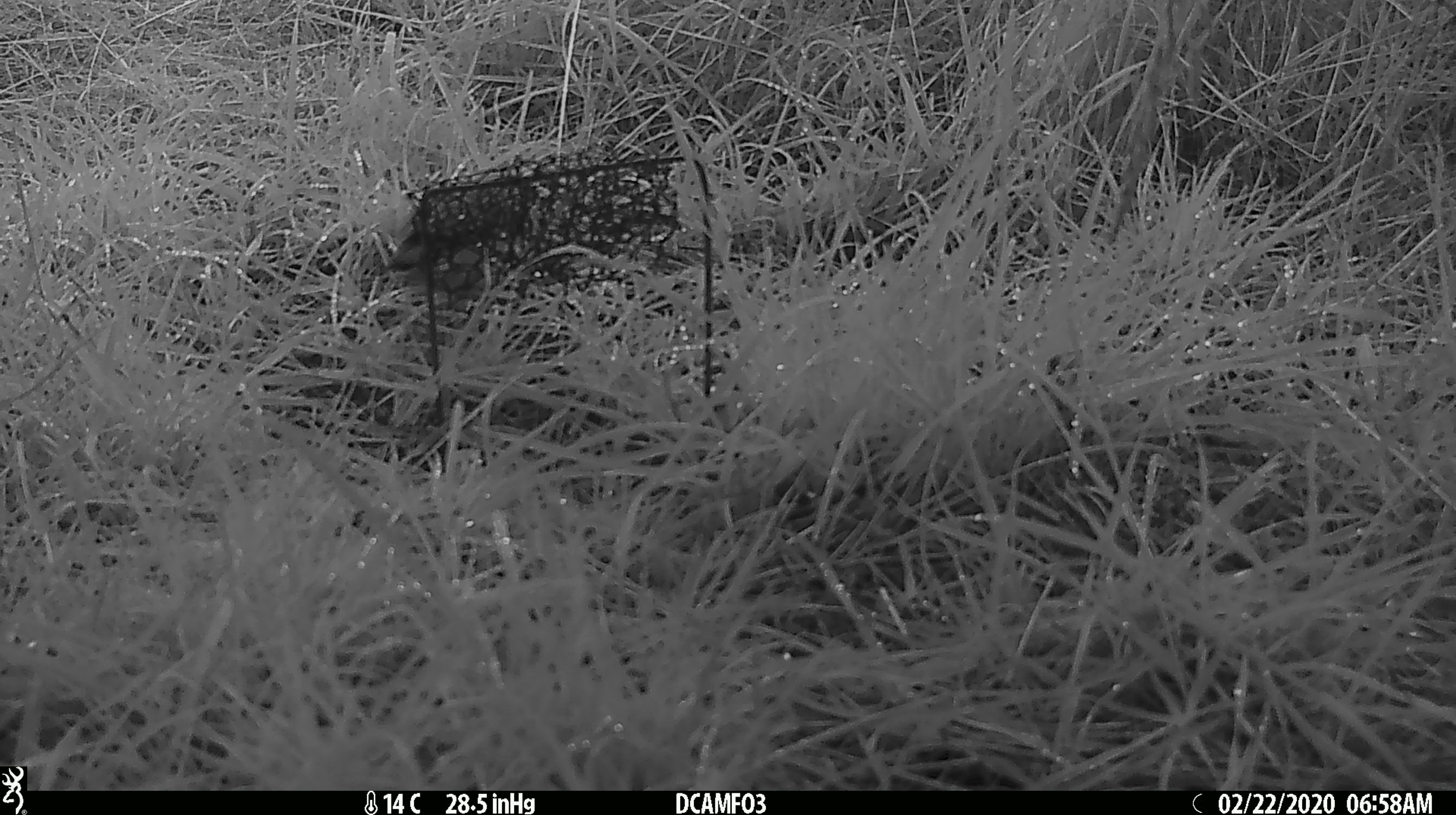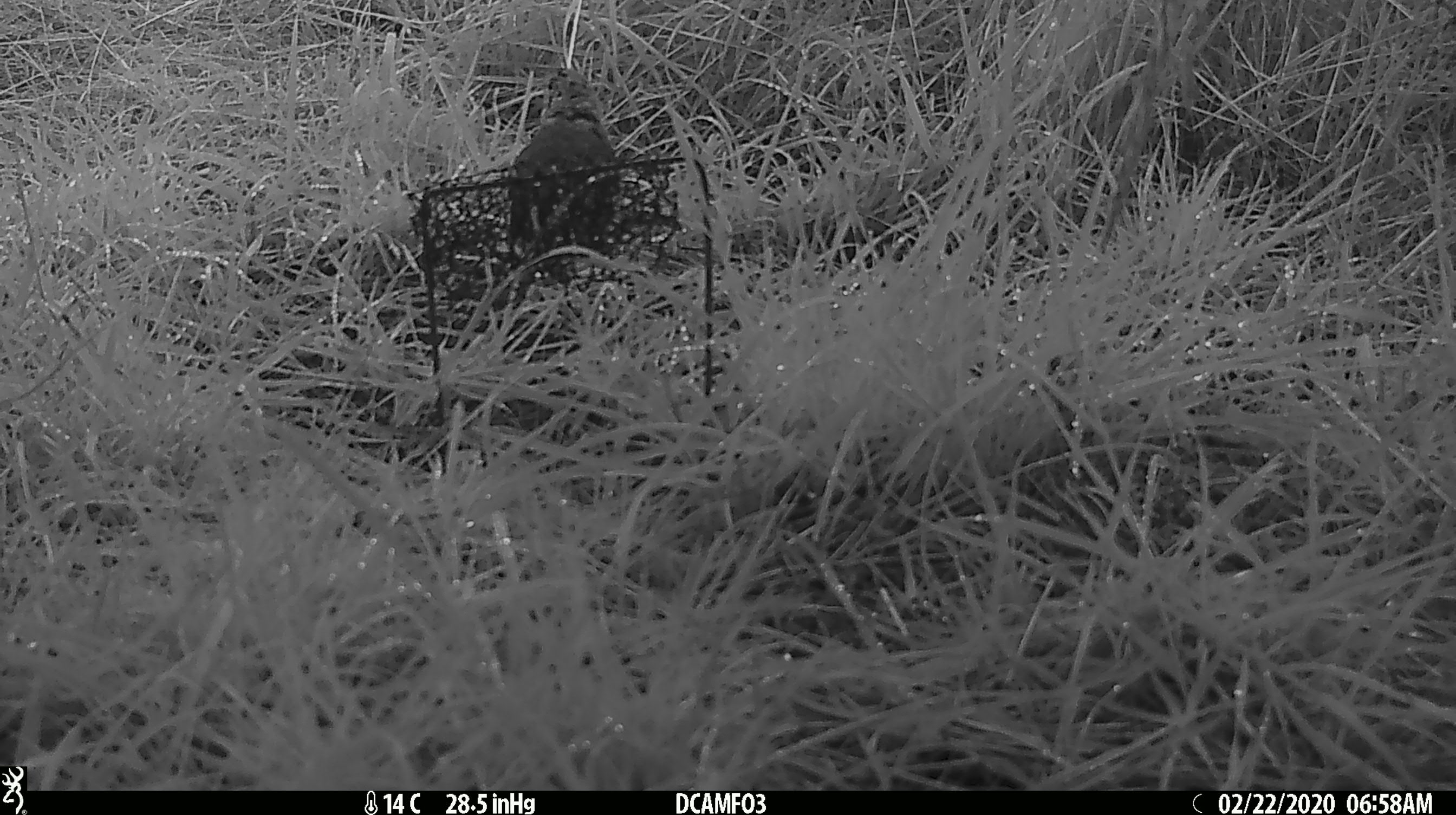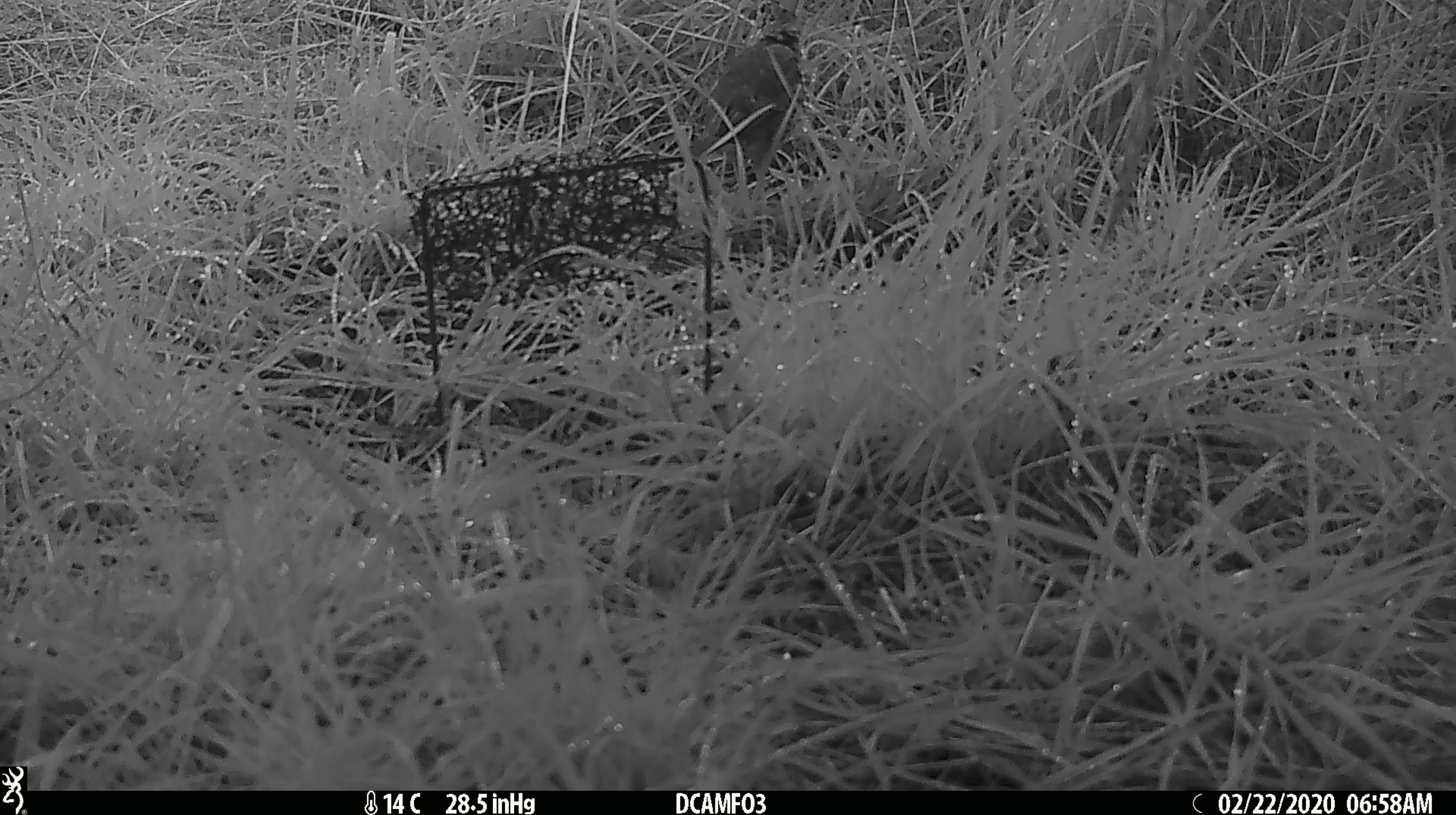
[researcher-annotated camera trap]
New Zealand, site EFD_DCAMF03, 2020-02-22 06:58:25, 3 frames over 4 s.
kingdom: Animalia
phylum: Chordata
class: Aves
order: Passeriformes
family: Turdidae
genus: Turdus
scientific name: Turdus philomelos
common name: song thrush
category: thrush